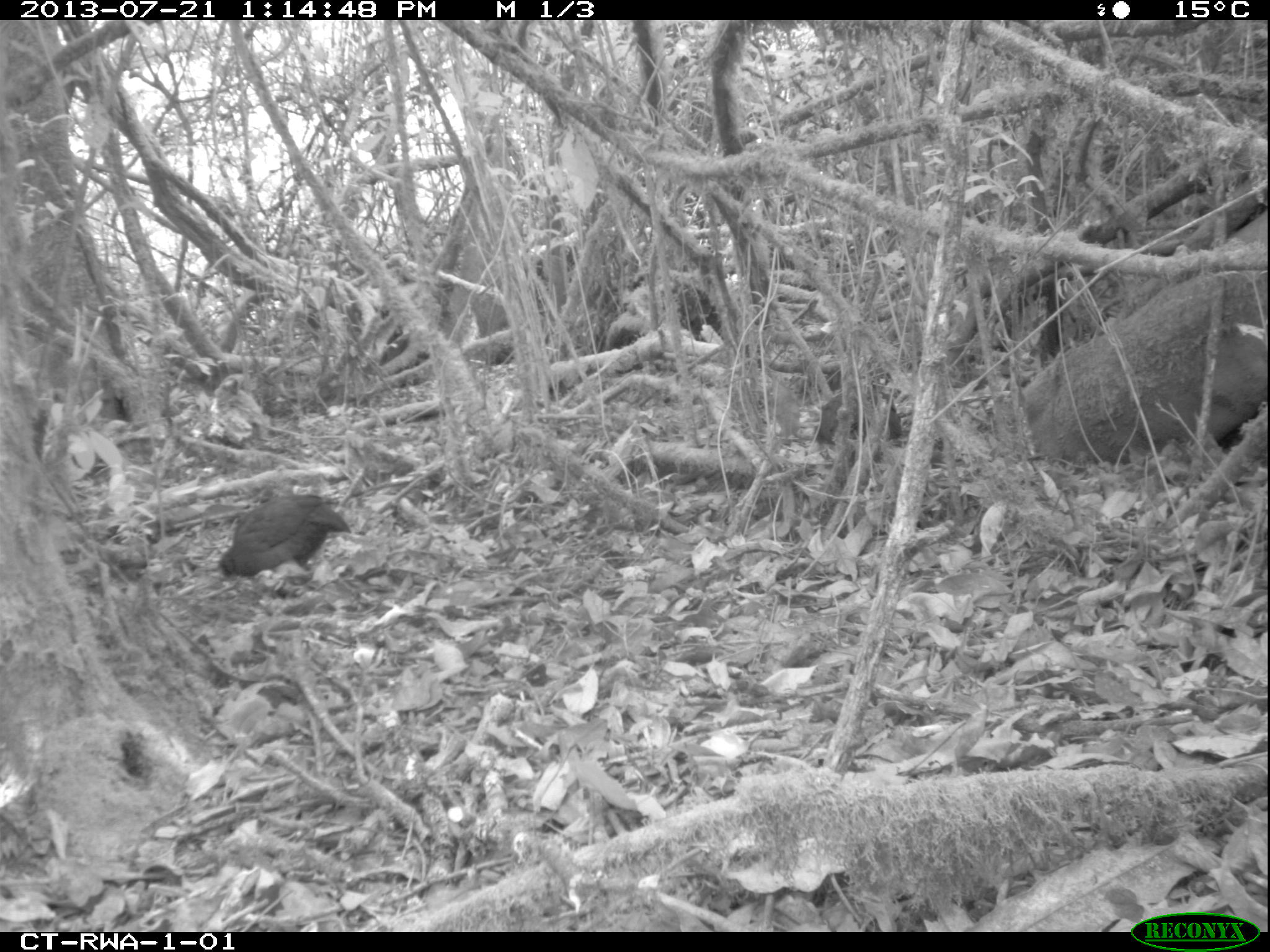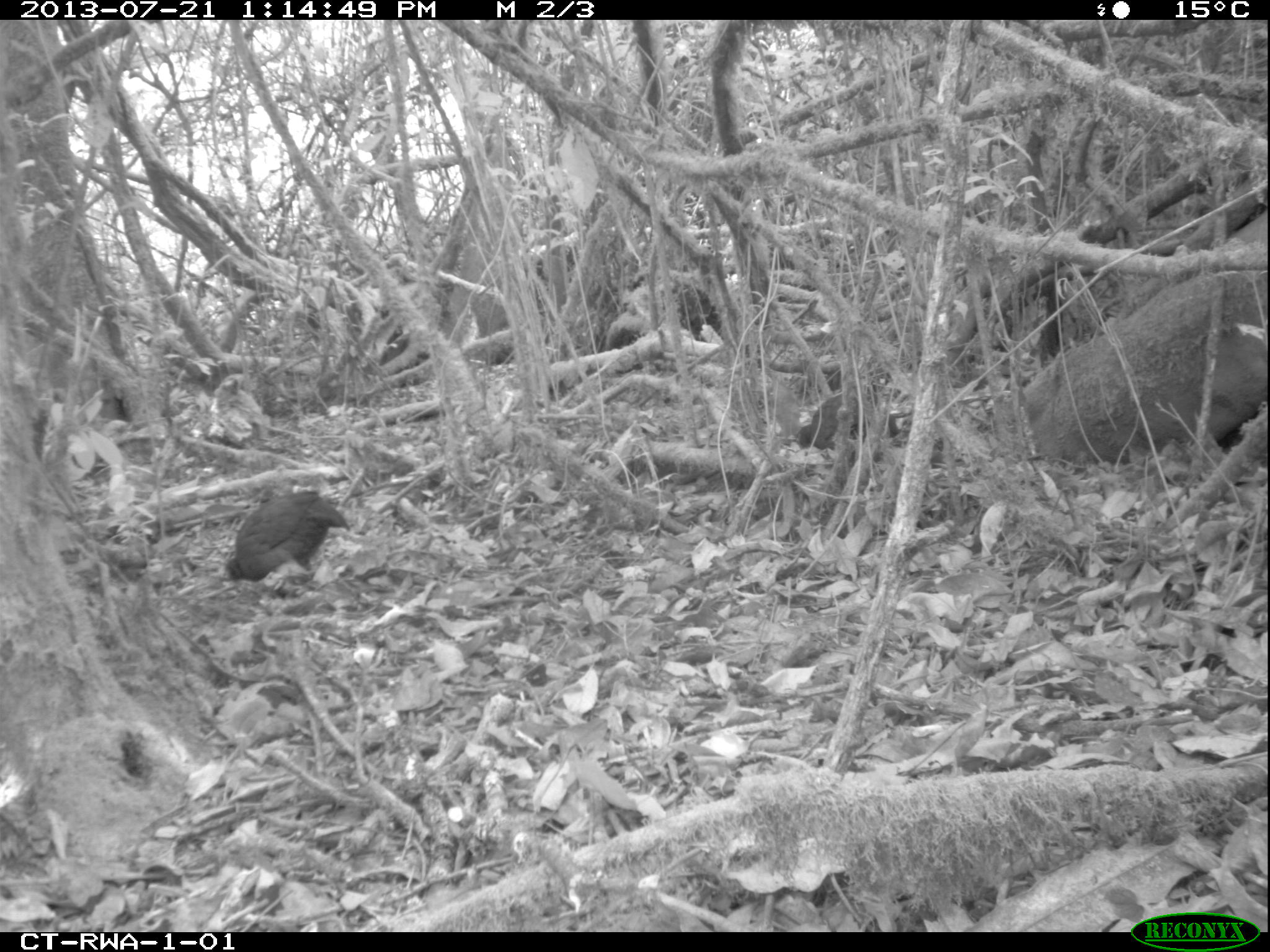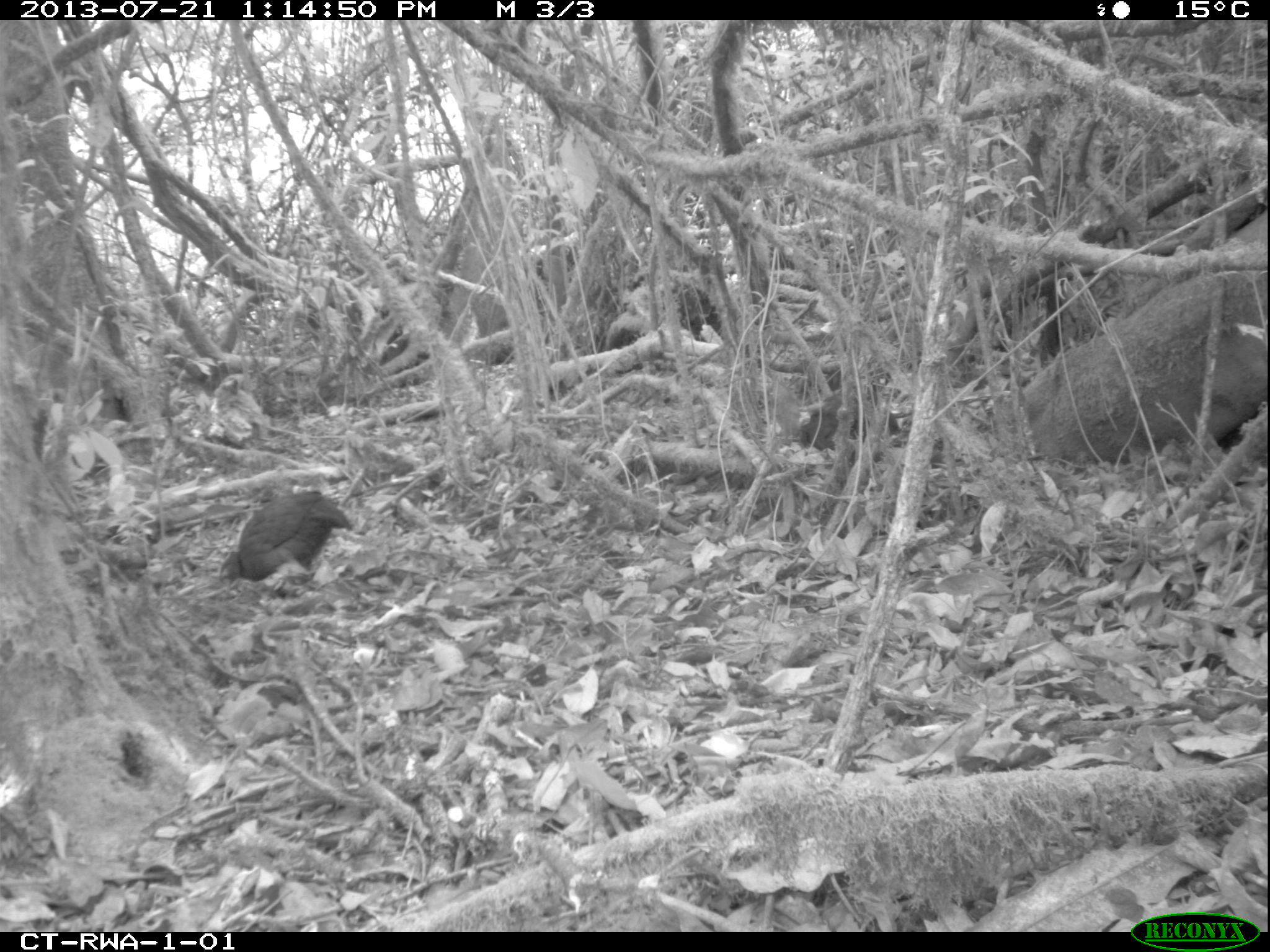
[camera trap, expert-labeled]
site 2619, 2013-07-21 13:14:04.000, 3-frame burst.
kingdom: Animalia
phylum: Chordata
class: Aves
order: Galliformes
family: Phasianidae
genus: Pternistis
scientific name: Pternistis nobilis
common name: handsome francolin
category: francolinus nobilis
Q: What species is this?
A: Francolinus nobilis (handsome francolin) (Pternistis nobilis).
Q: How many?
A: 1.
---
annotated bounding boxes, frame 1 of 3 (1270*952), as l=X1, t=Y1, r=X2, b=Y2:
francolinus nobilis: l=219, t=495, r=351, b=598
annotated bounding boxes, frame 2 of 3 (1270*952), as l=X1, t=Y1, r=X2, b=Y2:
francolinus nobilis: l=221, t=491, r=351, b=583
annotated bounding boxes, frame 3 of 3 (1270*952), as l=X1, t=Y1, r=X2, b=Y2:
francolinus nobilis: l=219, t=491, r=352, b=587